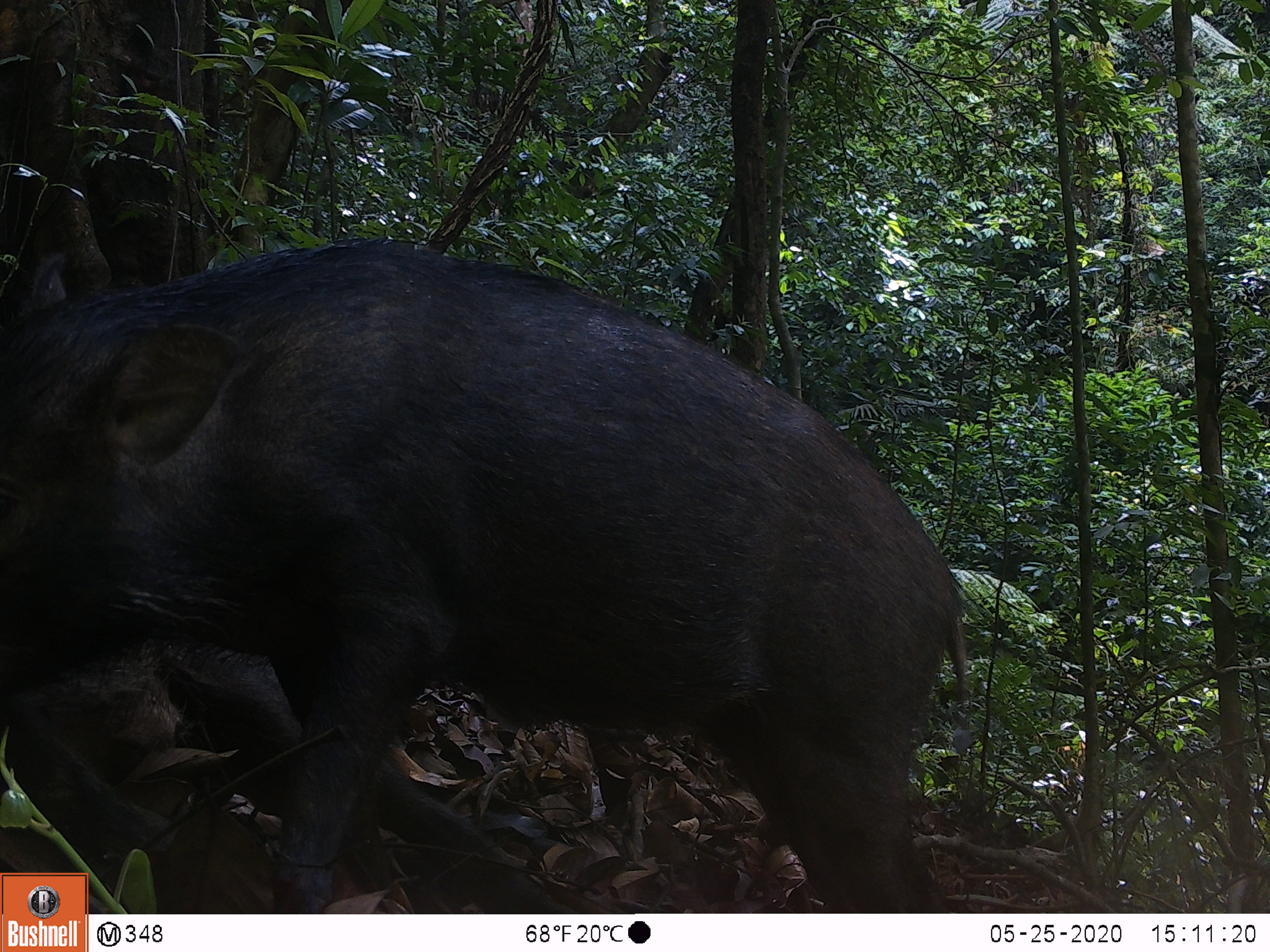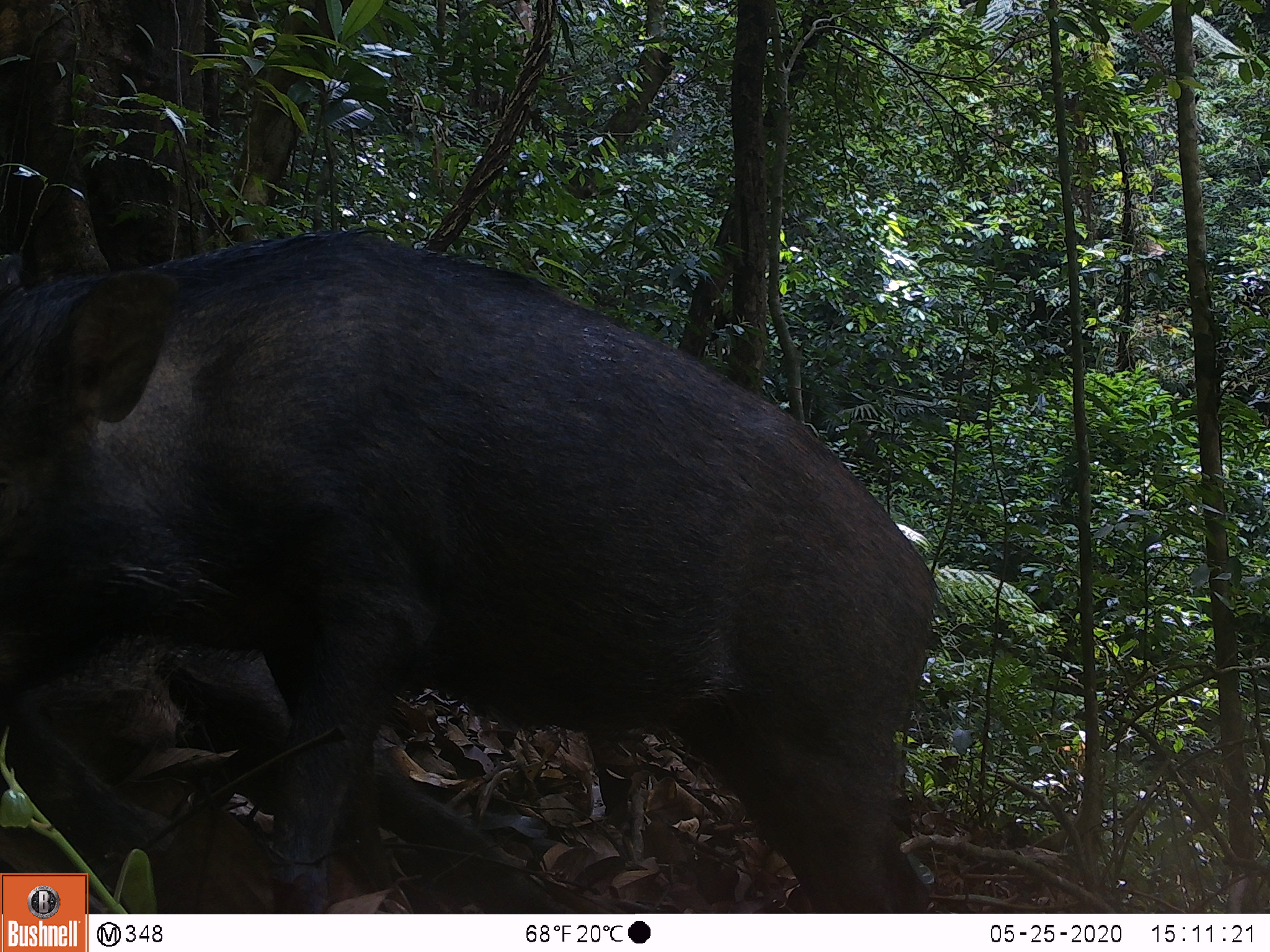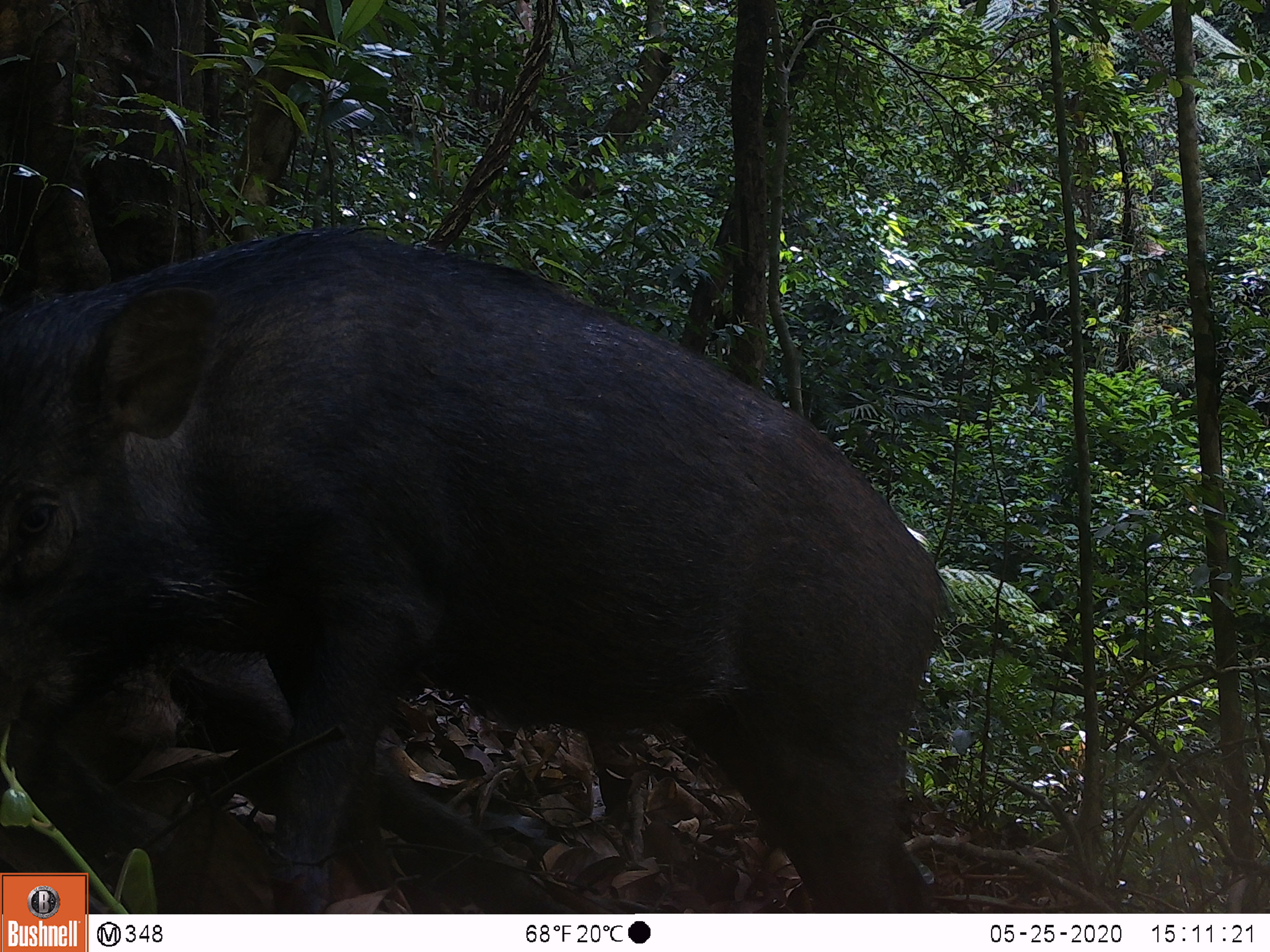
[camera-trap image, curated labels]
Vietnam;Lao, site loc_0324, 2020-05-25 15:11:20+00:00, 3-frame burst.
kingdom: Animalia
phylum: Chordata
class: Mammalia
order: Artiodactyla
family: Suidae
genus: Sus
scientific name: Sus scrofa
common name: eurasian wild pig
Eurasian wild pig (Sus scrofa). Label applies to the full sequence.